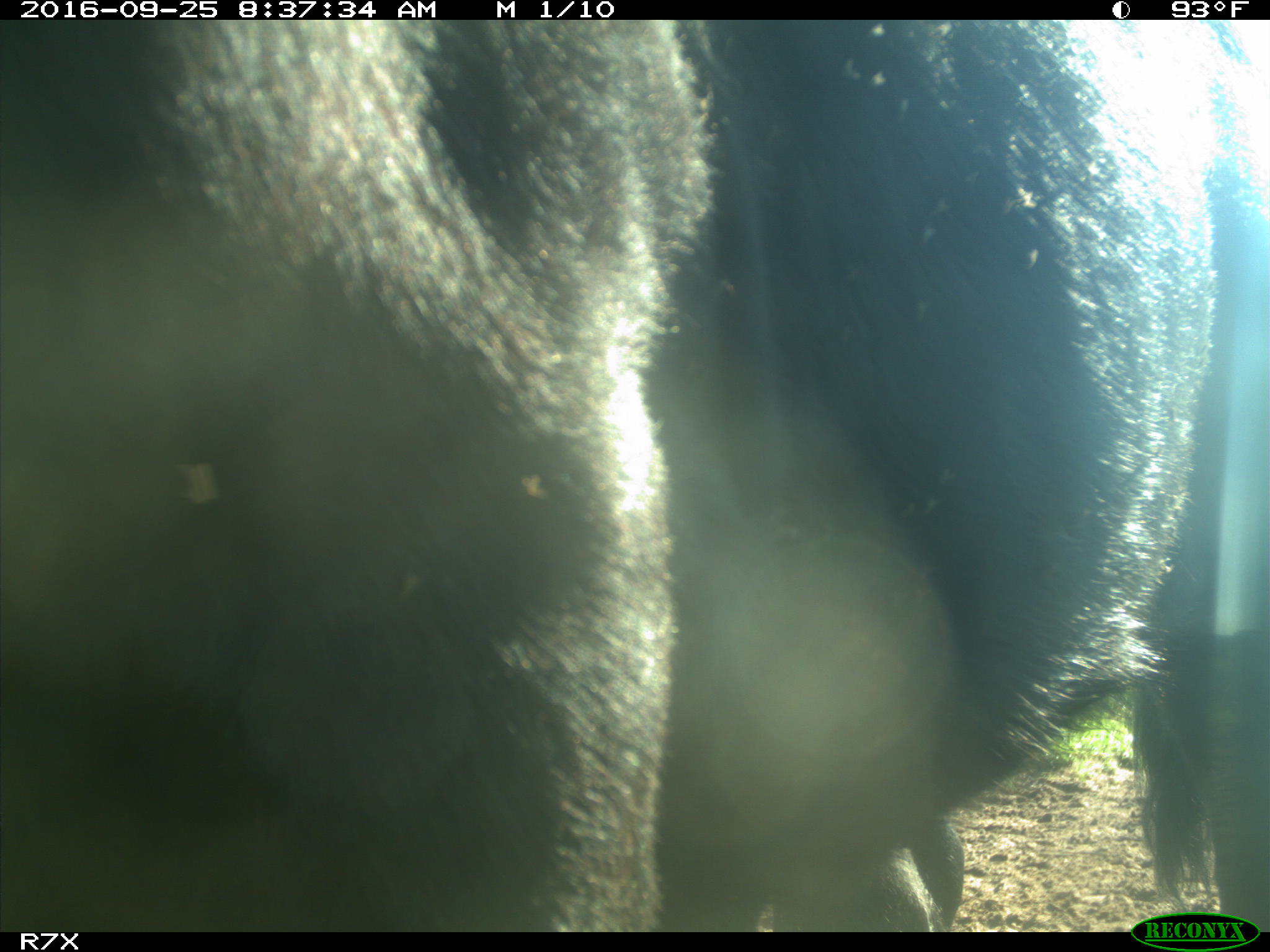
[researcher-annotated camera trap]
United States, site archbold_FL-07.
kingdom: Animalia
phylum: Chordata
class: Mammalia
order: Artiodactyla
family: Bovidae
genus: Bos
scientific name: Bos taurus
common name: domestic cow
Bos taurus (domestic cow).